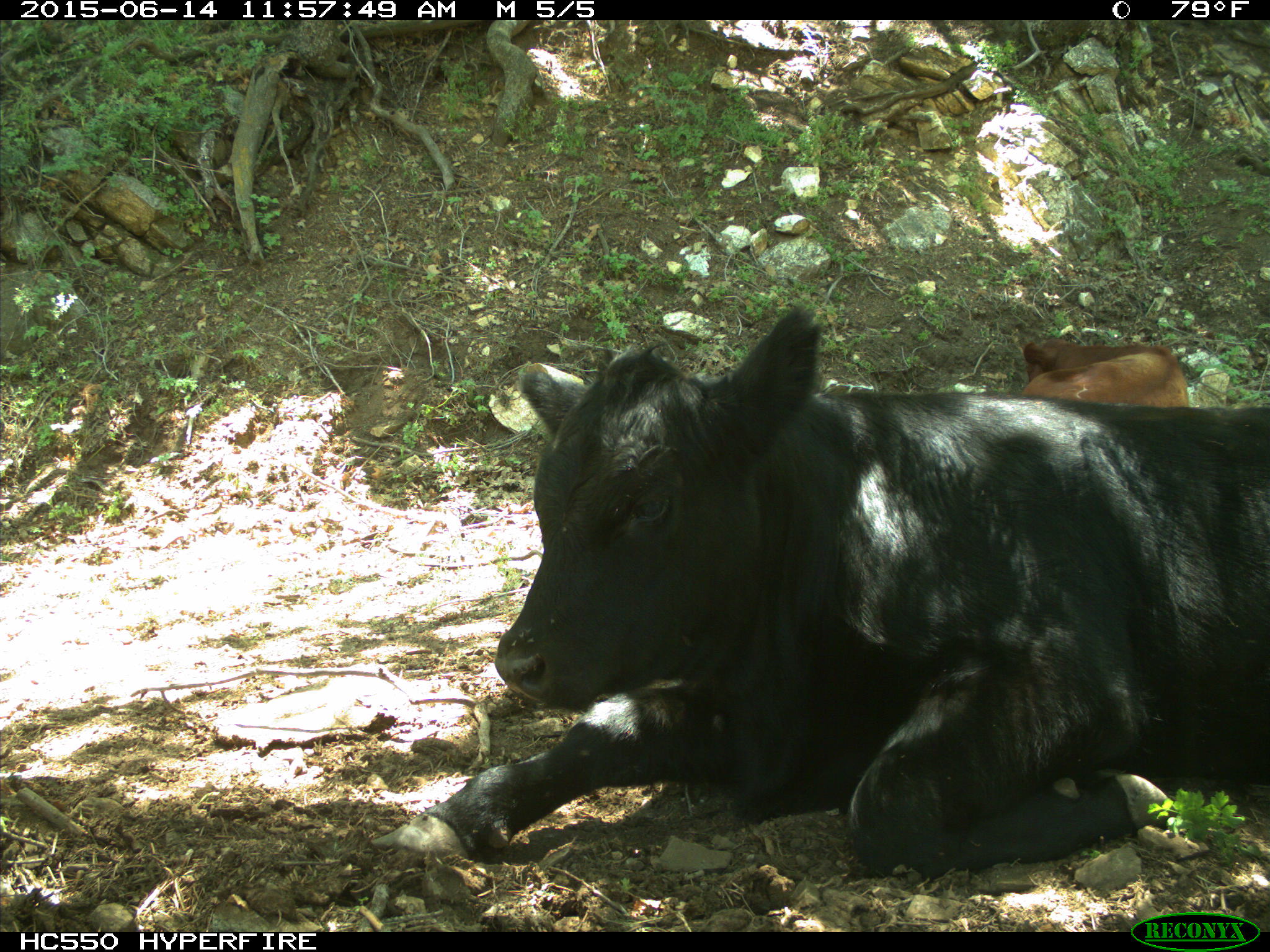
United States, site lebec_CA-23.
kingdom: Animalia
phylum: Chordata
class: Mammalia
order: Artiodactyla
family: Bovidae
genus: Bos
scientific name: Bos taurus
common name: domestic cow